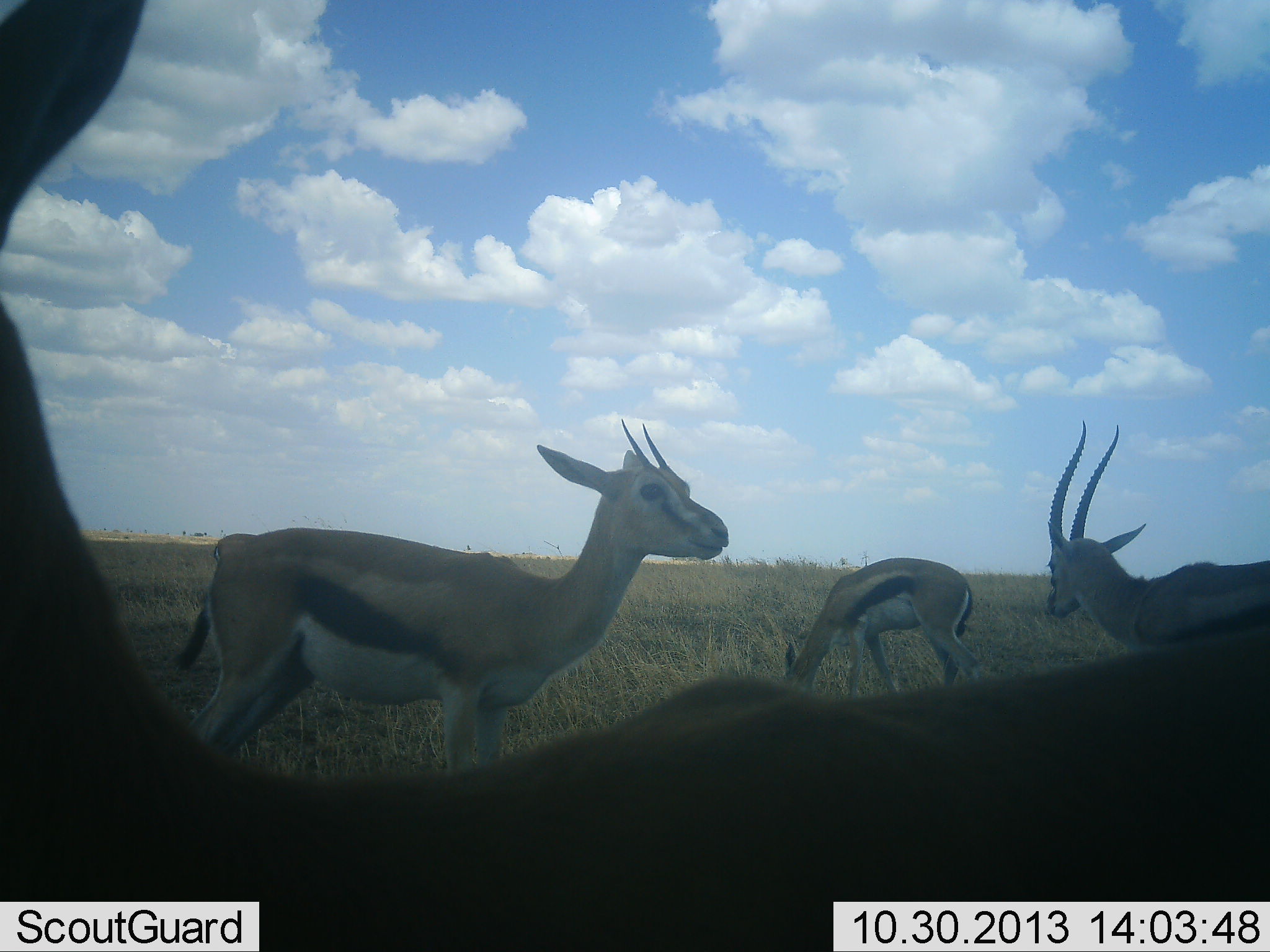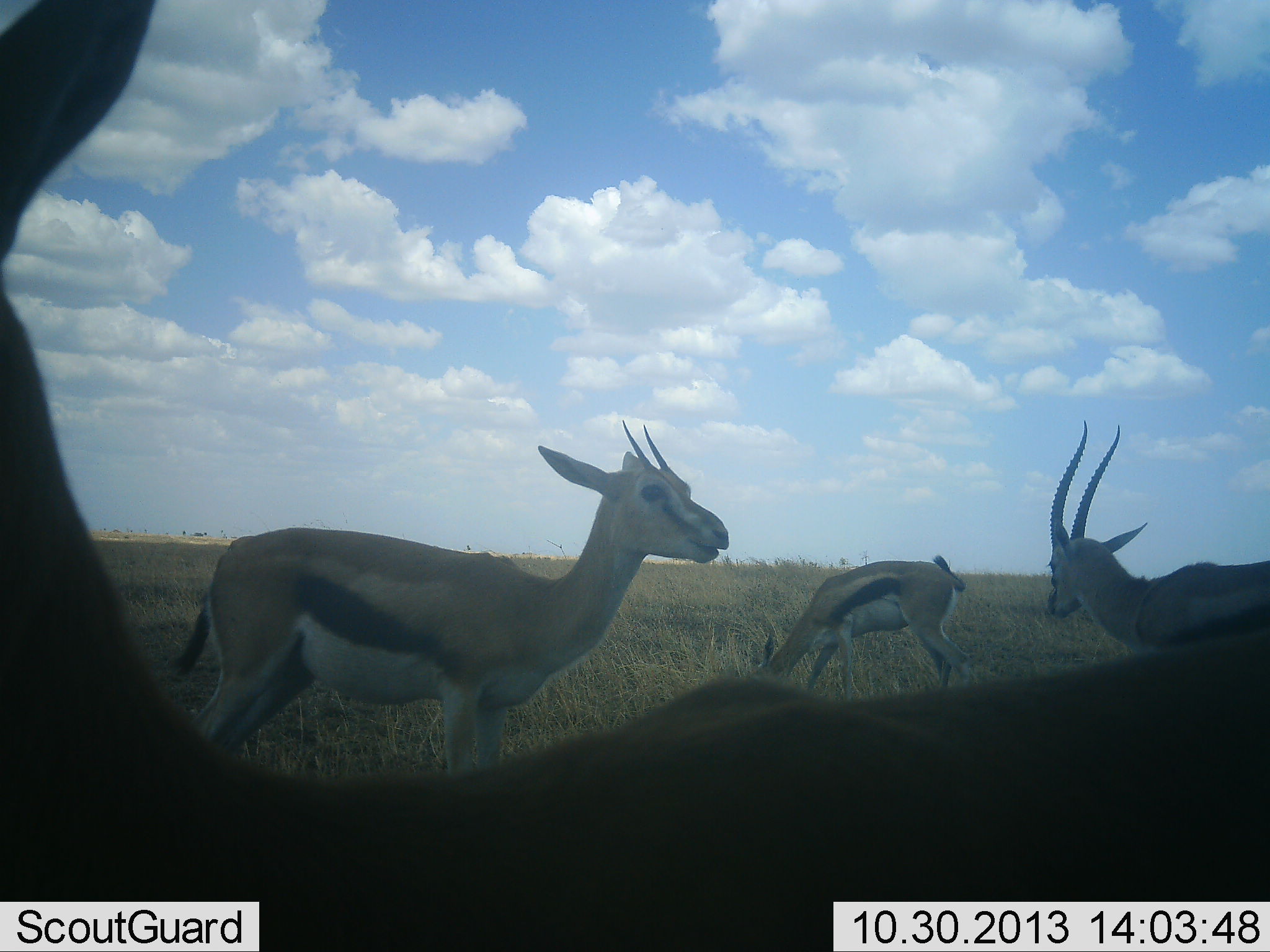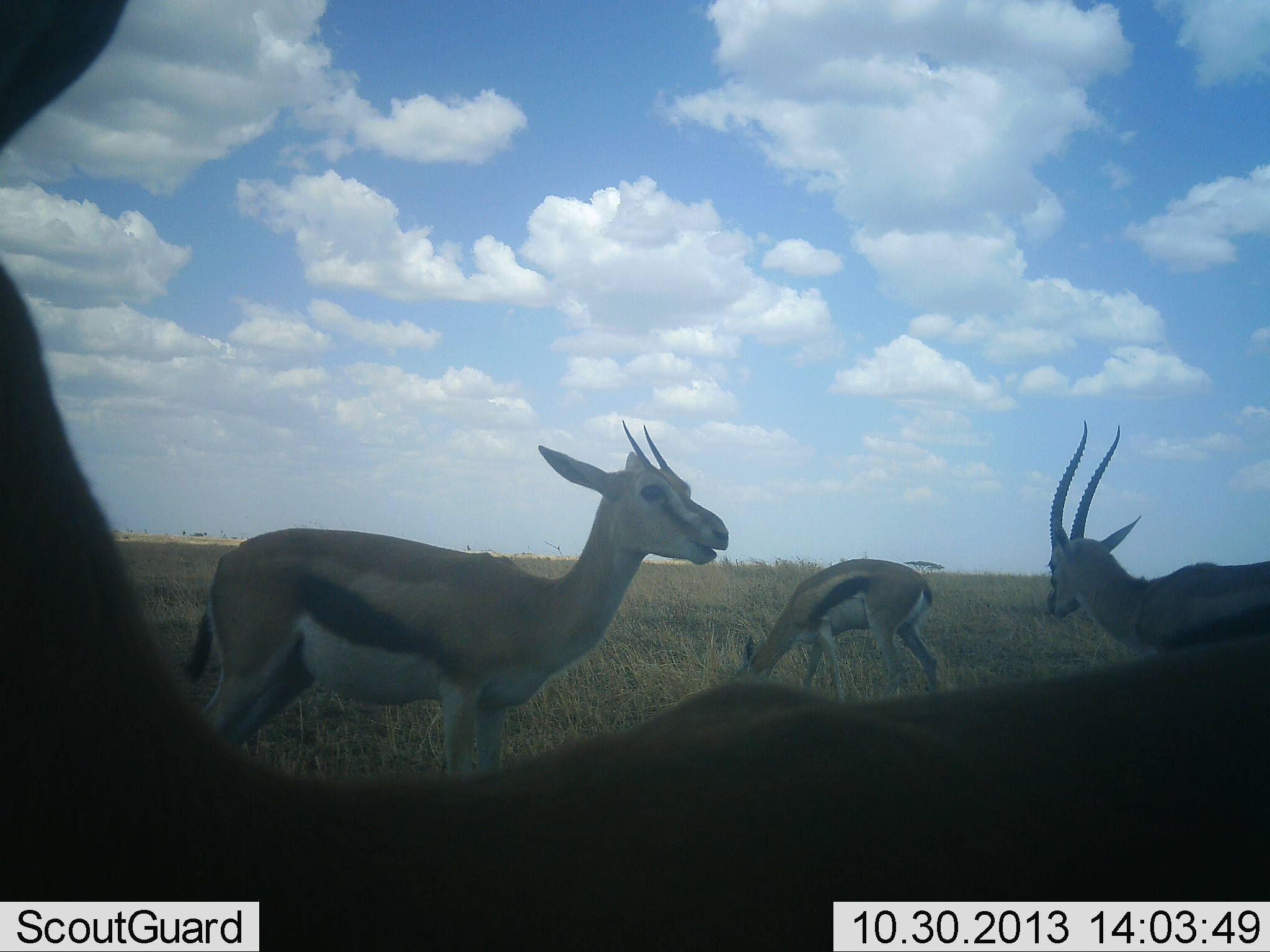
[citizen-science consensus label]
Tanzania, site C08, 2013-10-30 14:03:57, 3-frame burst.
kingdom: Animalia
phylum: Chordata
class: Mammalia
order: Artiodactyla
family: Bovidae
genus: Eudorcas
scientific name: Eudorcas thomsonii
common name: thomson's gazelle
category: gazellethomsons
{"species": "gazellethomsons (thomson's gazelle) (Eudorcas thomsonii)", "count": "4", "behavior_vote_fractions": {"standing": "86%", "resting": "0%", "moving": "17%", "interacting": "0%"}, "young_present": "3%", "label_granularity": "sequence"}